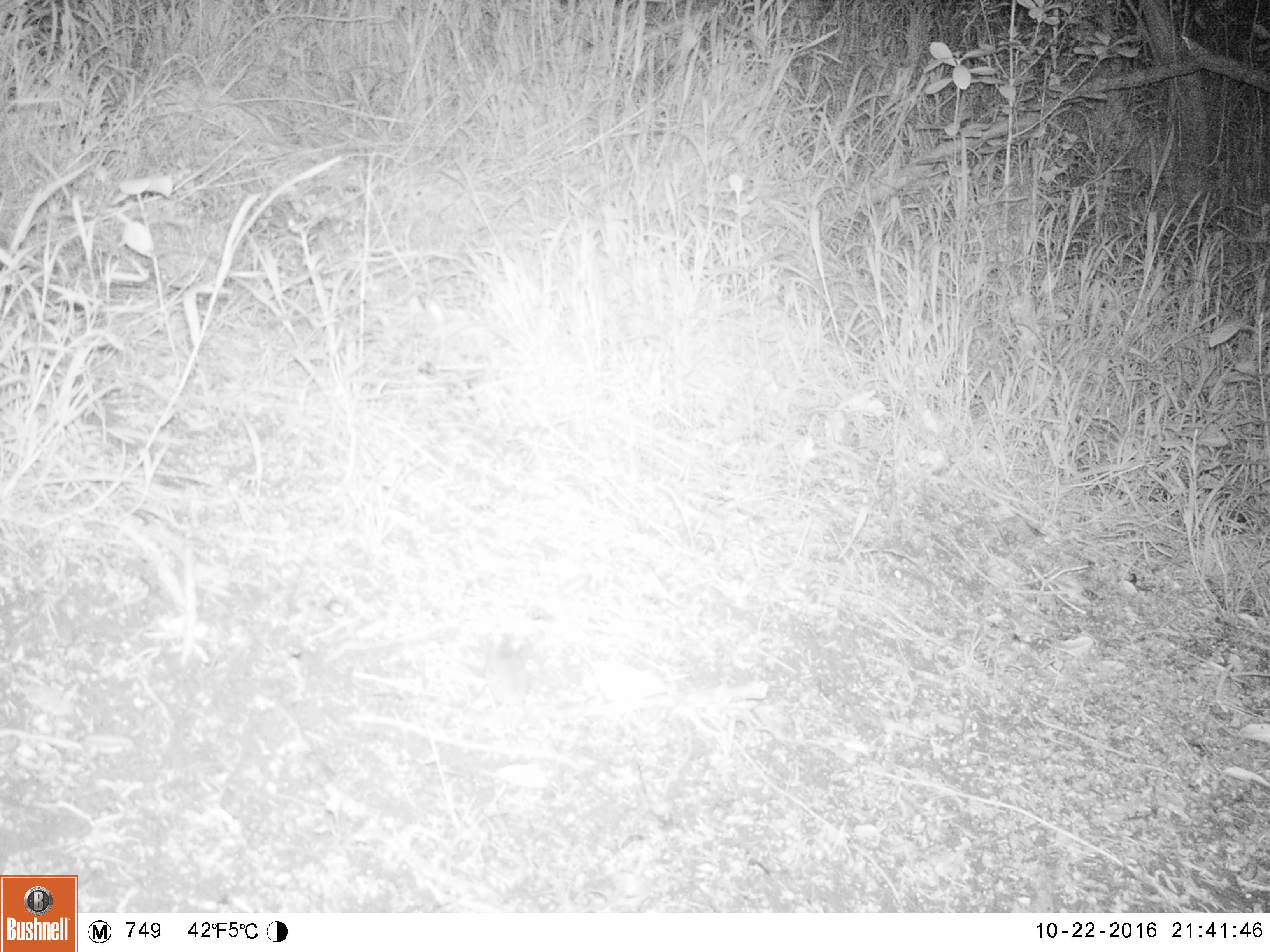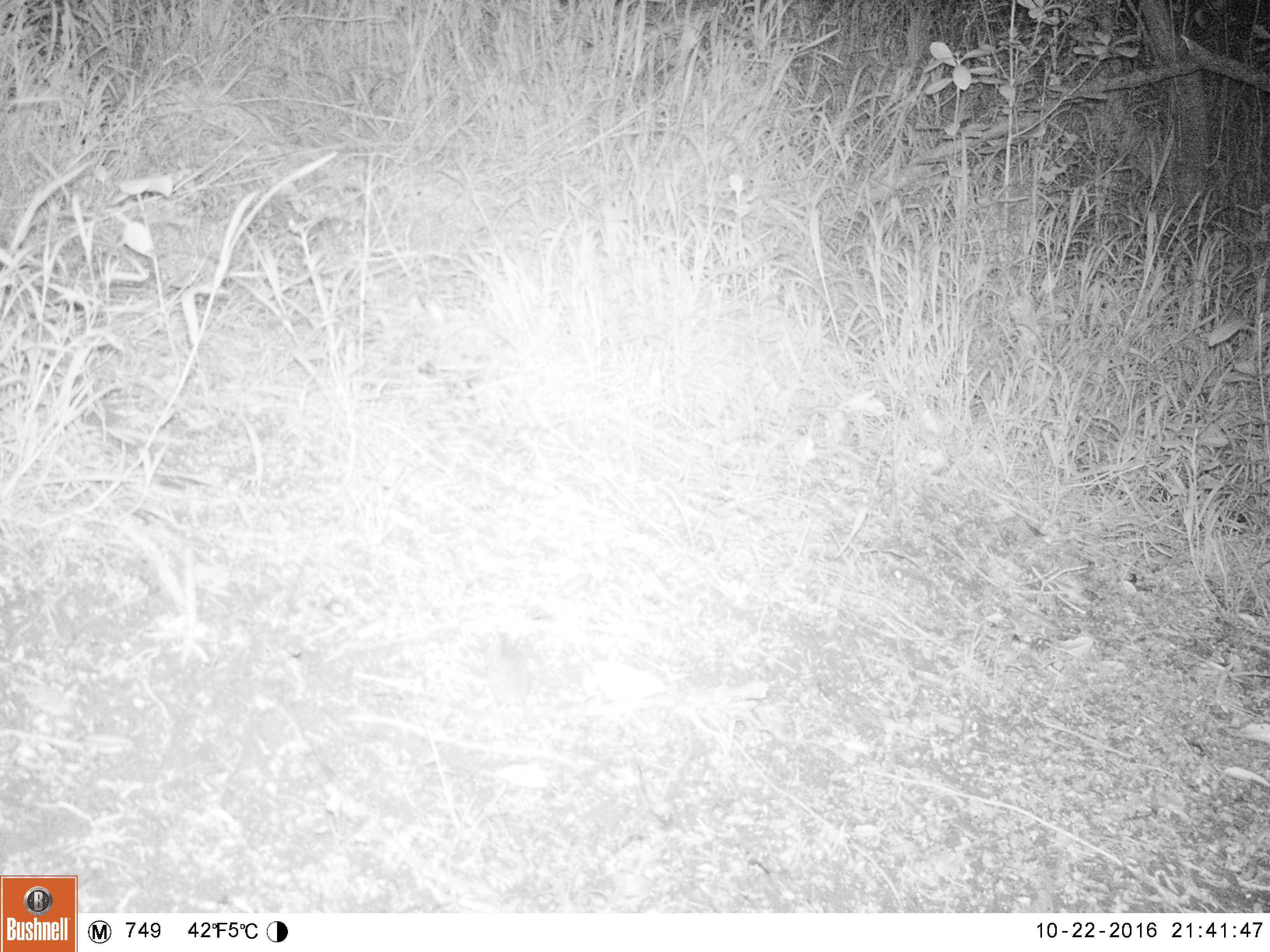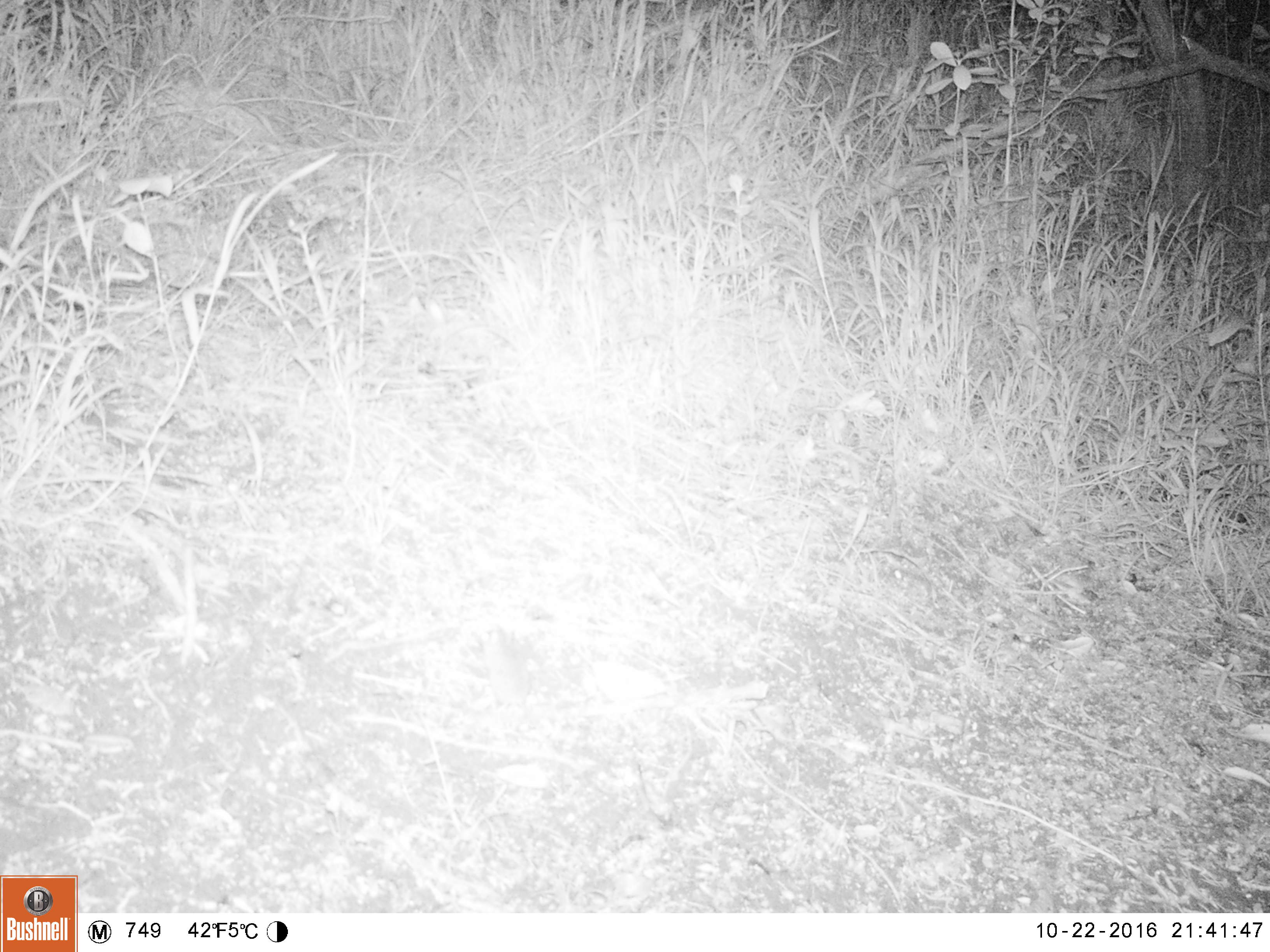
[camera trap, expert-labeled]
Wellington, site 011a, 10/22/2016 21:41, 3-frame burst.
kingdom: Animalia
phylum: Chordata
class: Mammalia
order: Rodentia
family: Muridae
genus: Mus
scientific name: Mus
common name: mouse